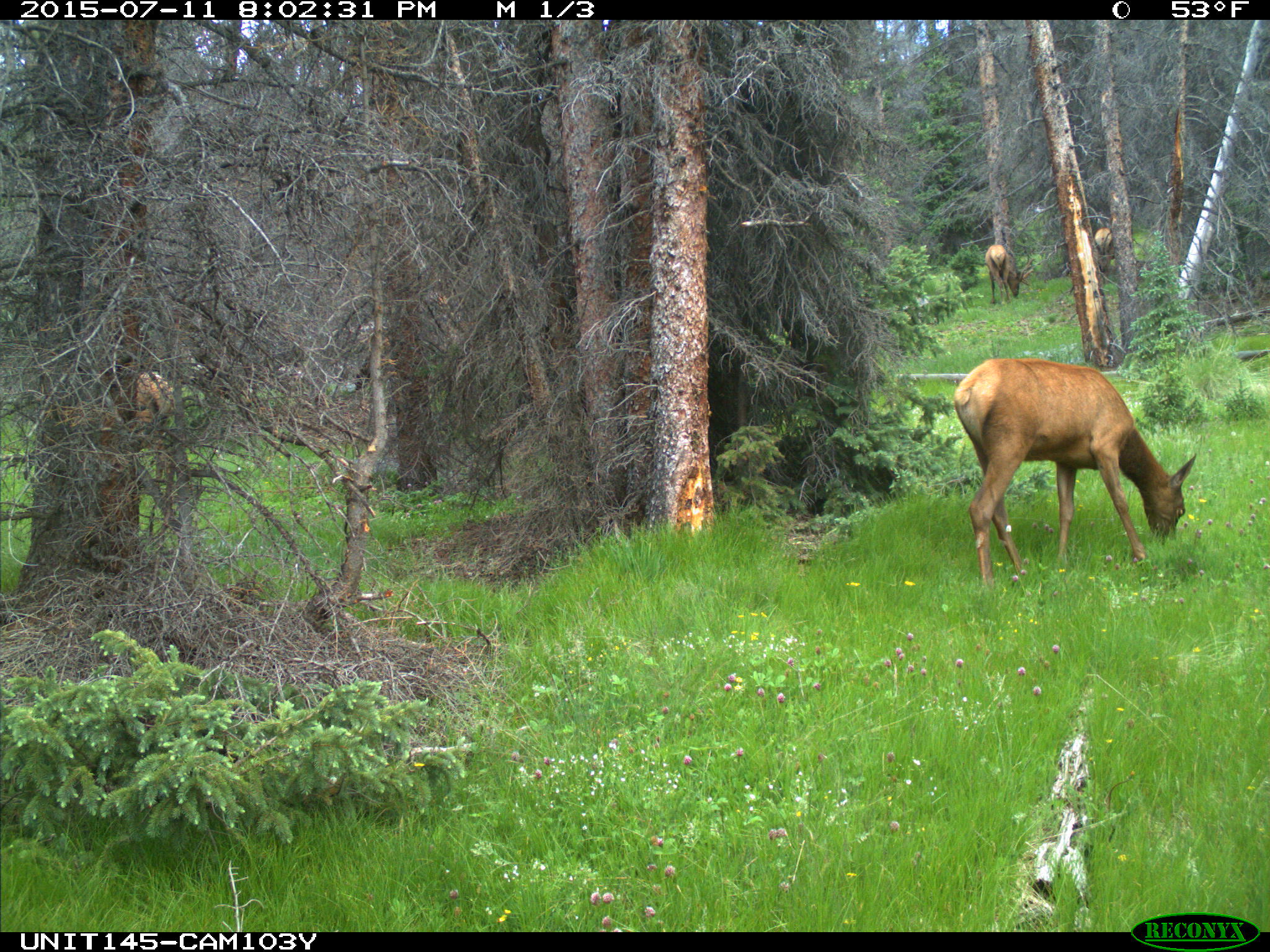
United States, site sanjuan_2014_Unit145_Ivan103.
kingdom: Animalia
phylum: Chordata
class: Mammalia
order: Artiodactyla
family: Cervidae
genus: Cervus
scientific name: Cervus elaphus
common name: red deer